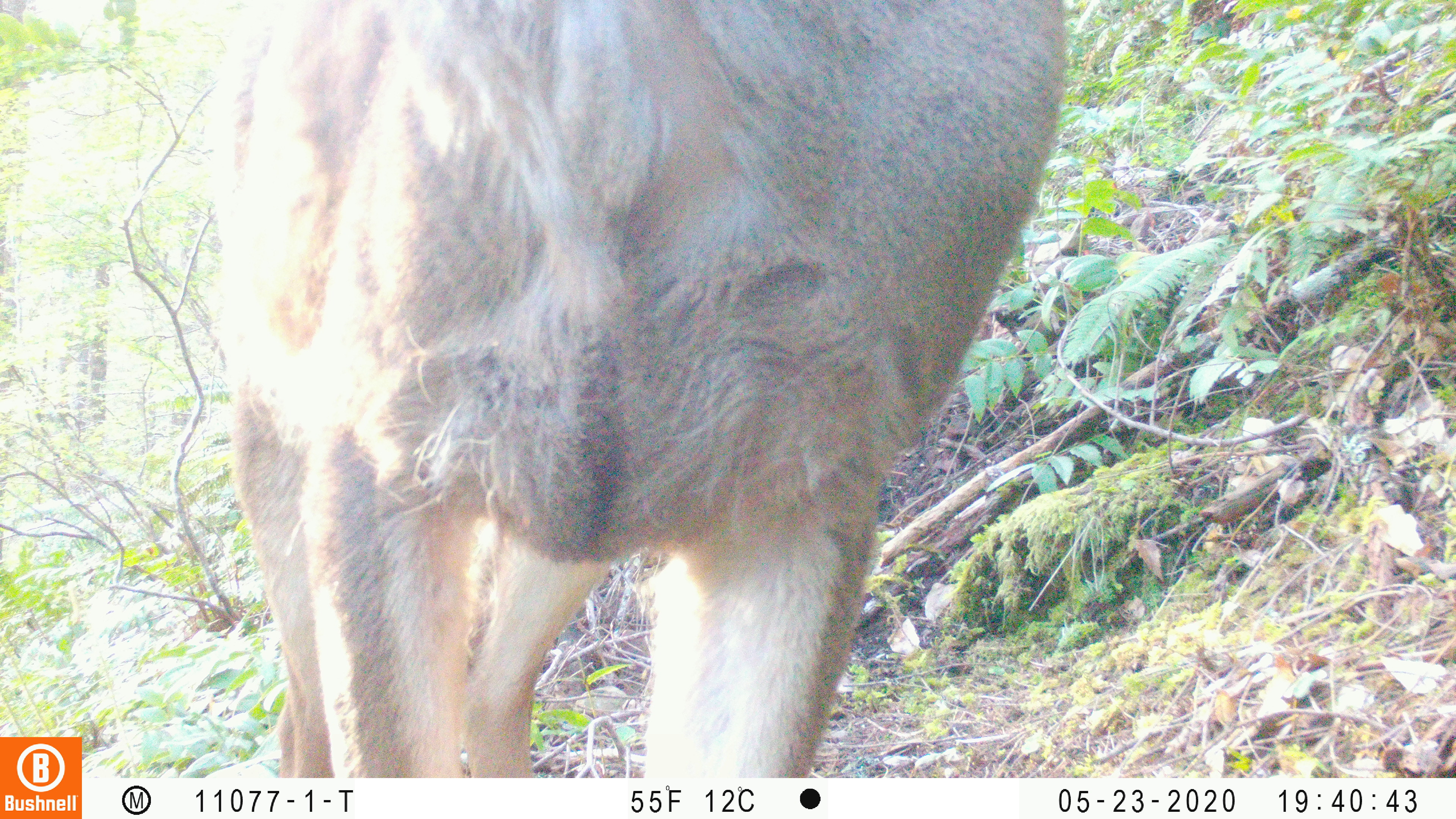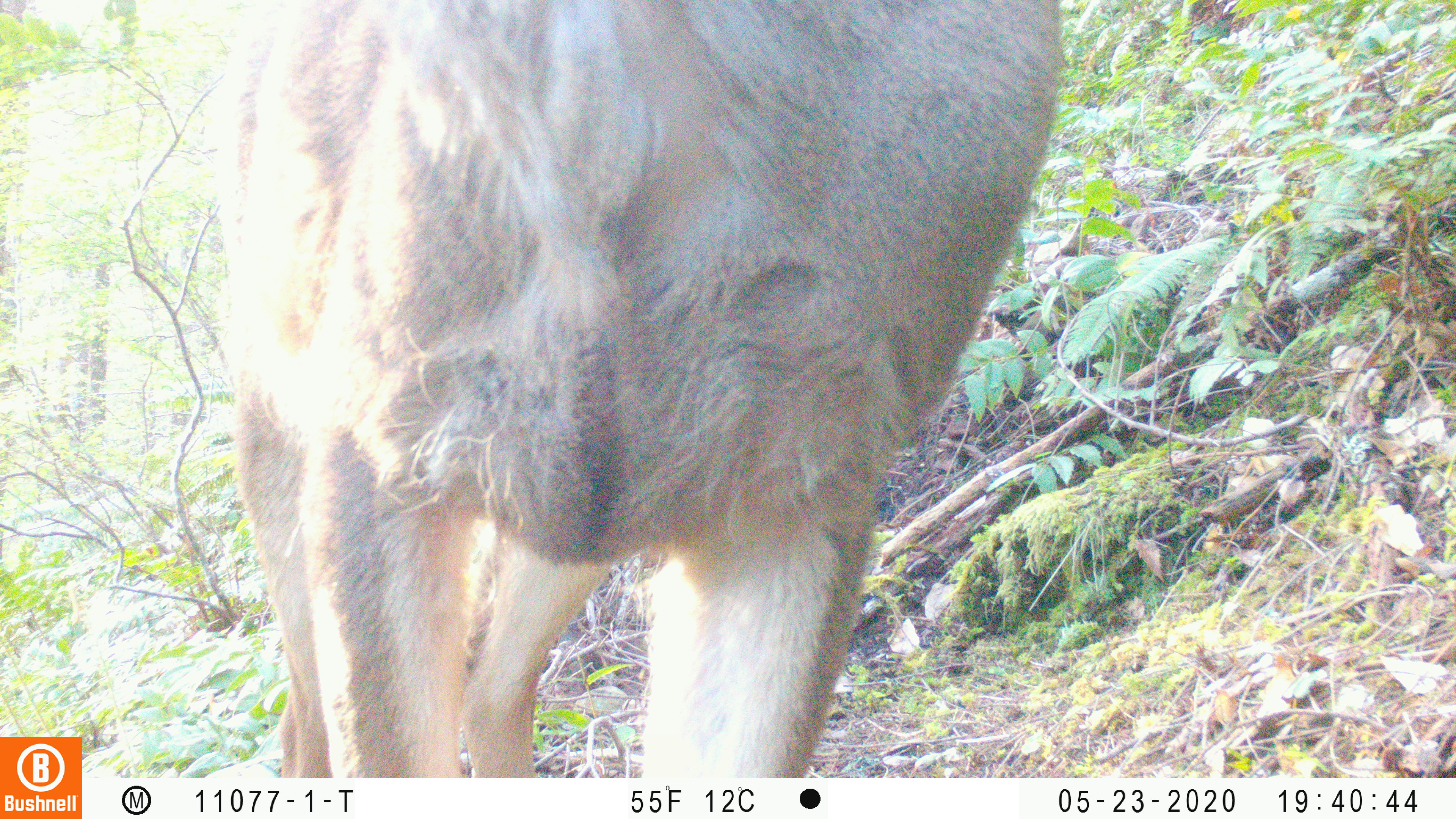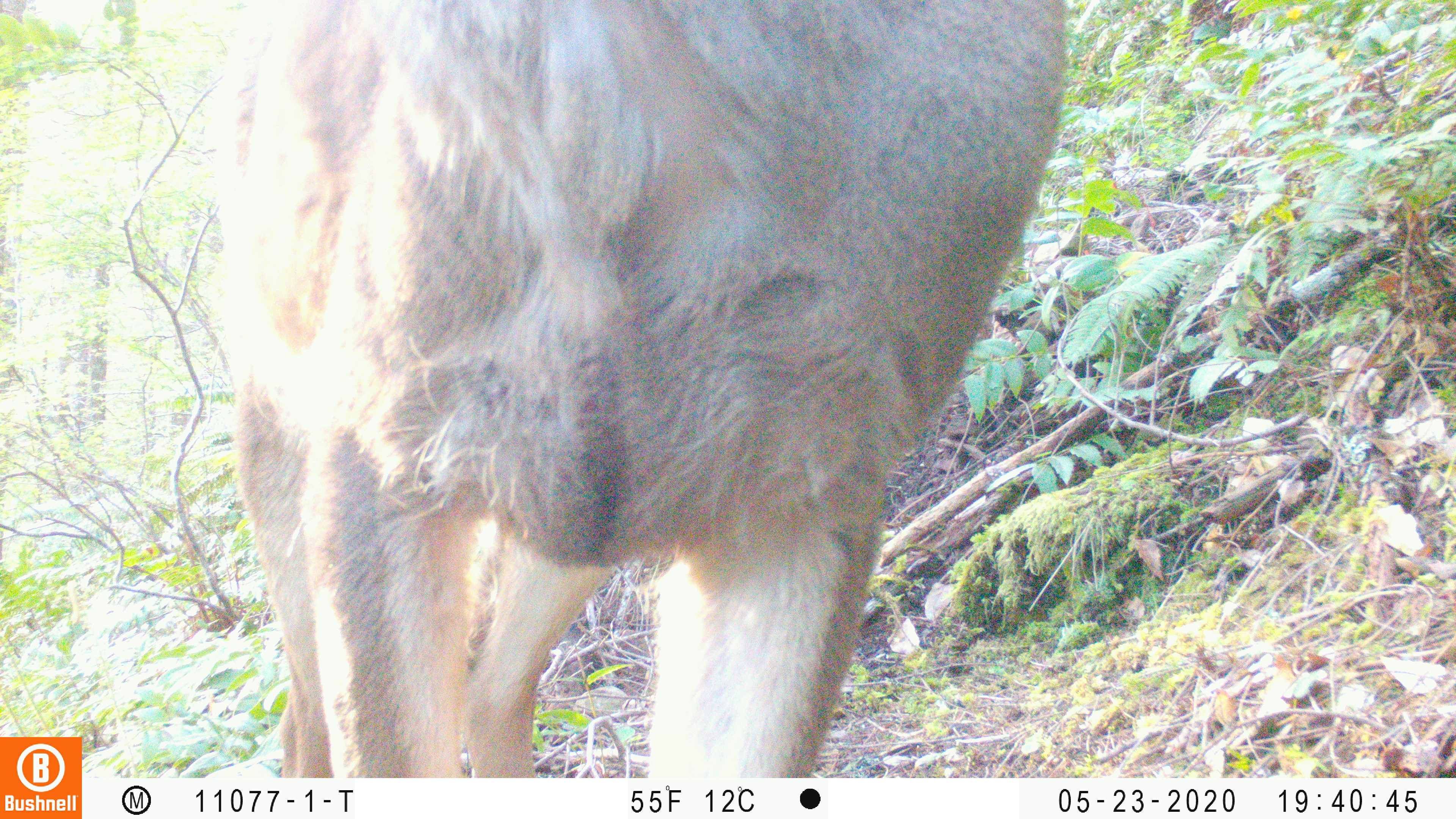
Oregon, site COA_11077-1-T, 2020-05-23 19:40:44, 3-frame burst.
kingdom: Animalia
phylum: Chordata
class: Mammalia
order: Artiodactyla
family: Cervidae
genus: Odocoileus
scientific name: Odocoileus hemionus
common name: black-tailed deer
Black-tailed deer (Odocoileus hemionus).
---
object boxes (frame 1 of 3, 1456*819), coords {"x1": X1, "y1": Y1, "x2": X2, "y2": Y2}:
black-tailed deer: {"x1": 192, "y1": 0, "x2": 1077, "y2": 761}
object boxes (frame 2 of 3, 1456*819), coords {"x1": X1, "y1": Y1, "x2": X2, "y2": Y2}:
black-tailed deer: {"x1": 199, "y1": 0, "x2": 1077, "y2": 768}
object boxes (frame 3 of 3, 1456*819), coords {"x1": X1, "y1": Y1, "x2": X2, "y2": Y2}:
black-tailed deer: {"x1": 205, "y1": 2, "x2": 1081, "y2": 766}